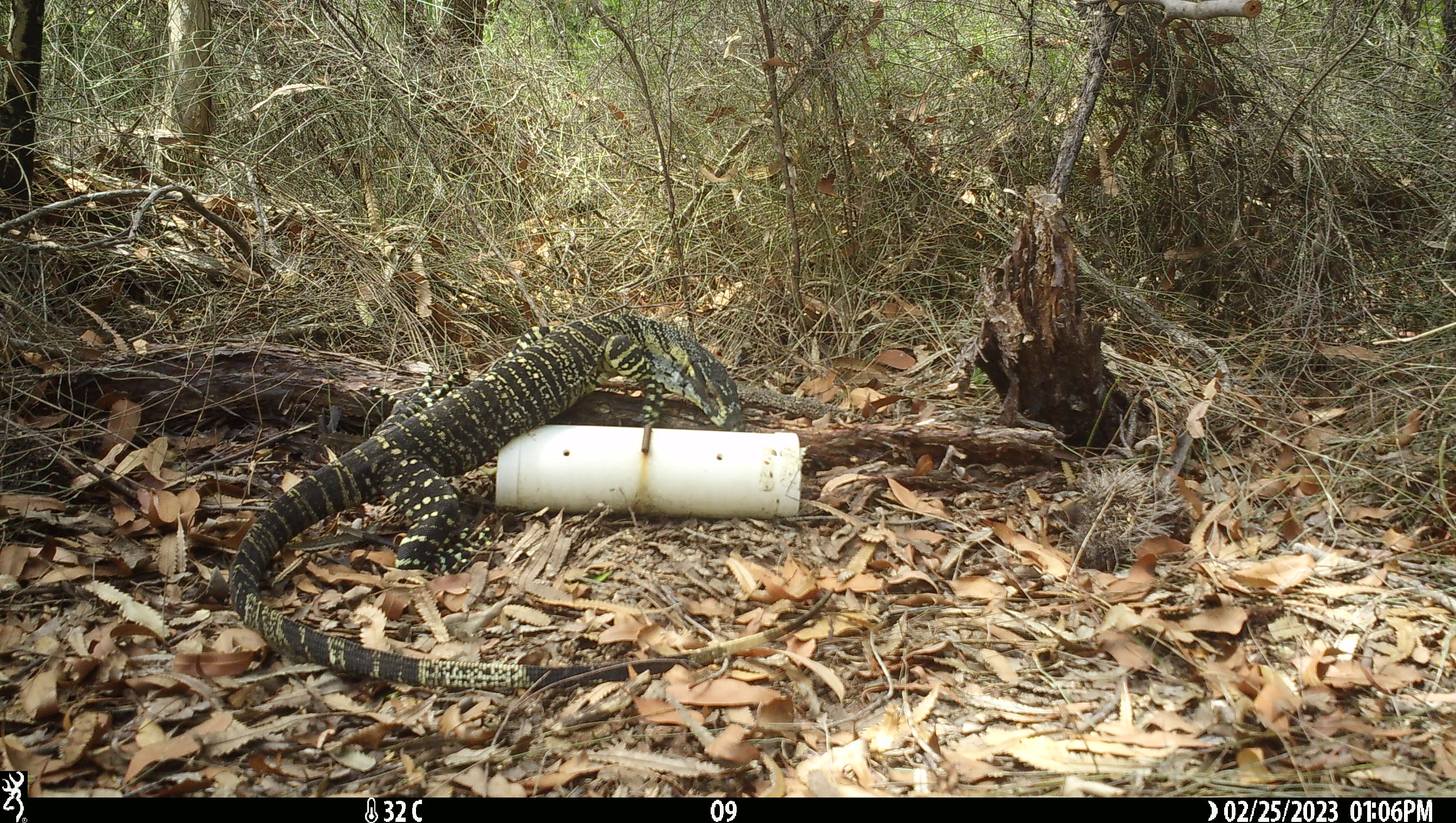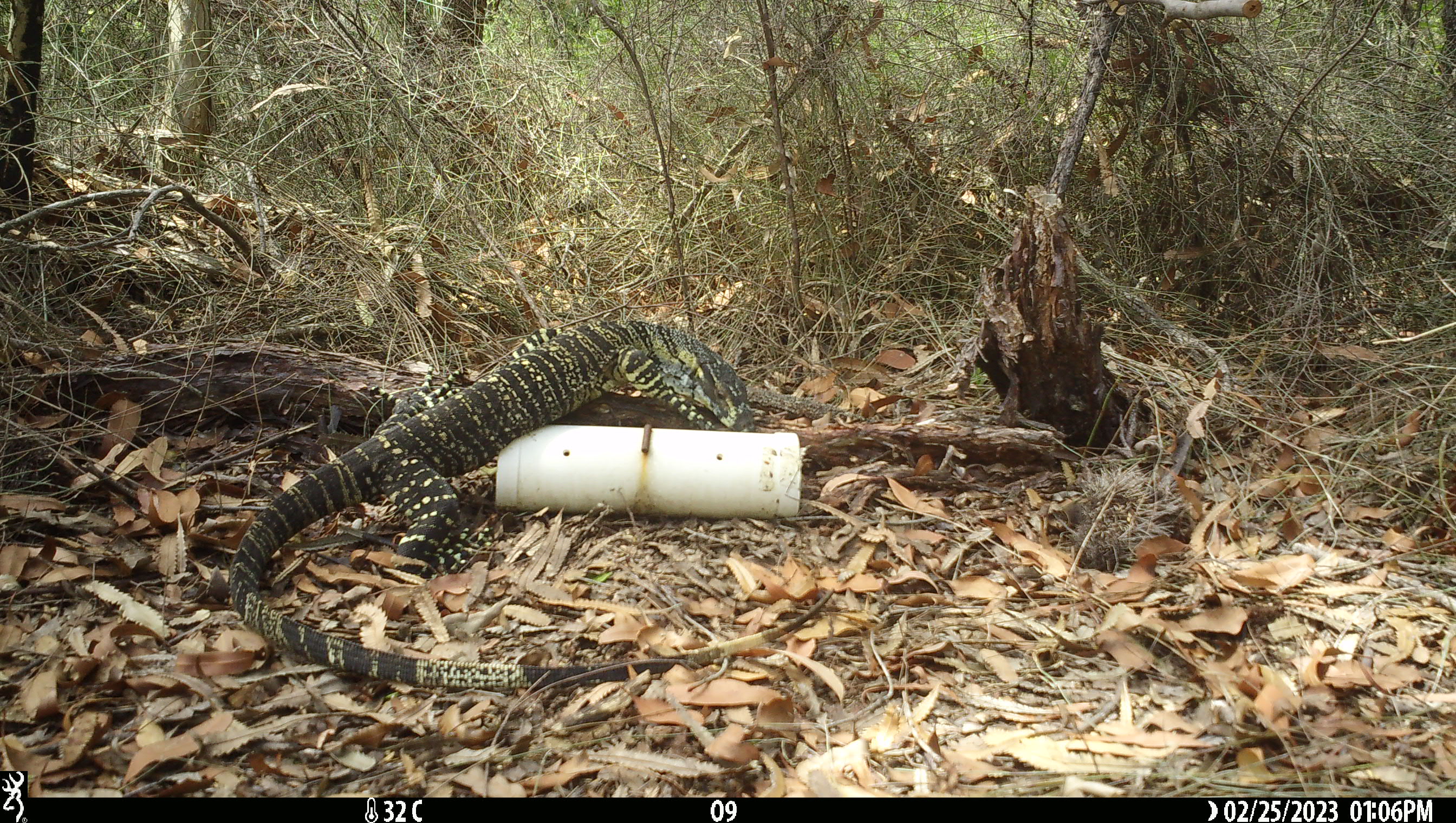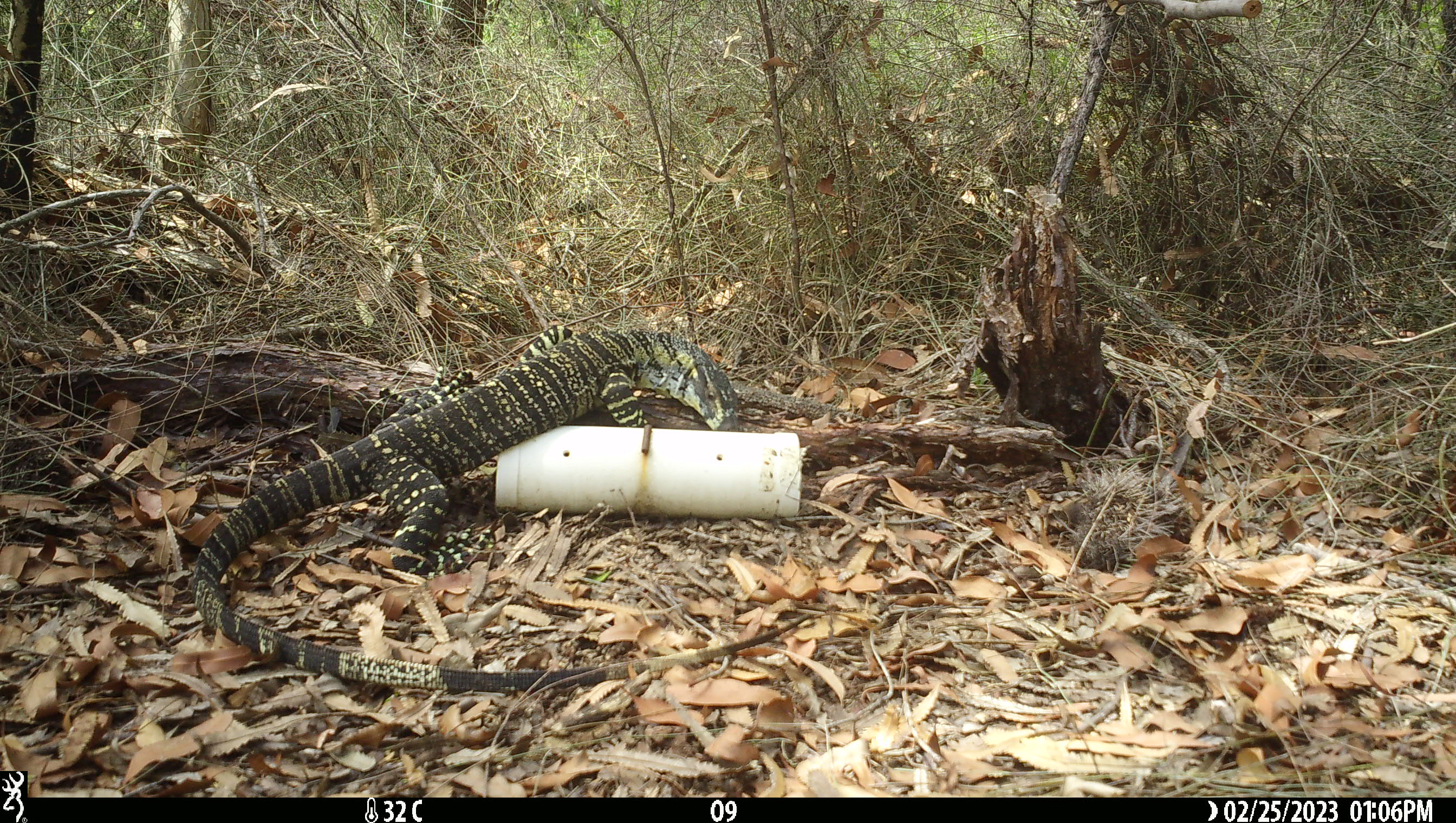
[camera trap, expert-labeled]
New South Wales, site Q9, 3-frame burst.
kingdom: Animalia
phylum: Chordata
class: Reptilia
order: Squamata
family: Varanidae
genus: Varanus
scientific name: Varanus varius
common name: lace monitor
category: goanna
Goanna (lace monitor) (Varanus varius).